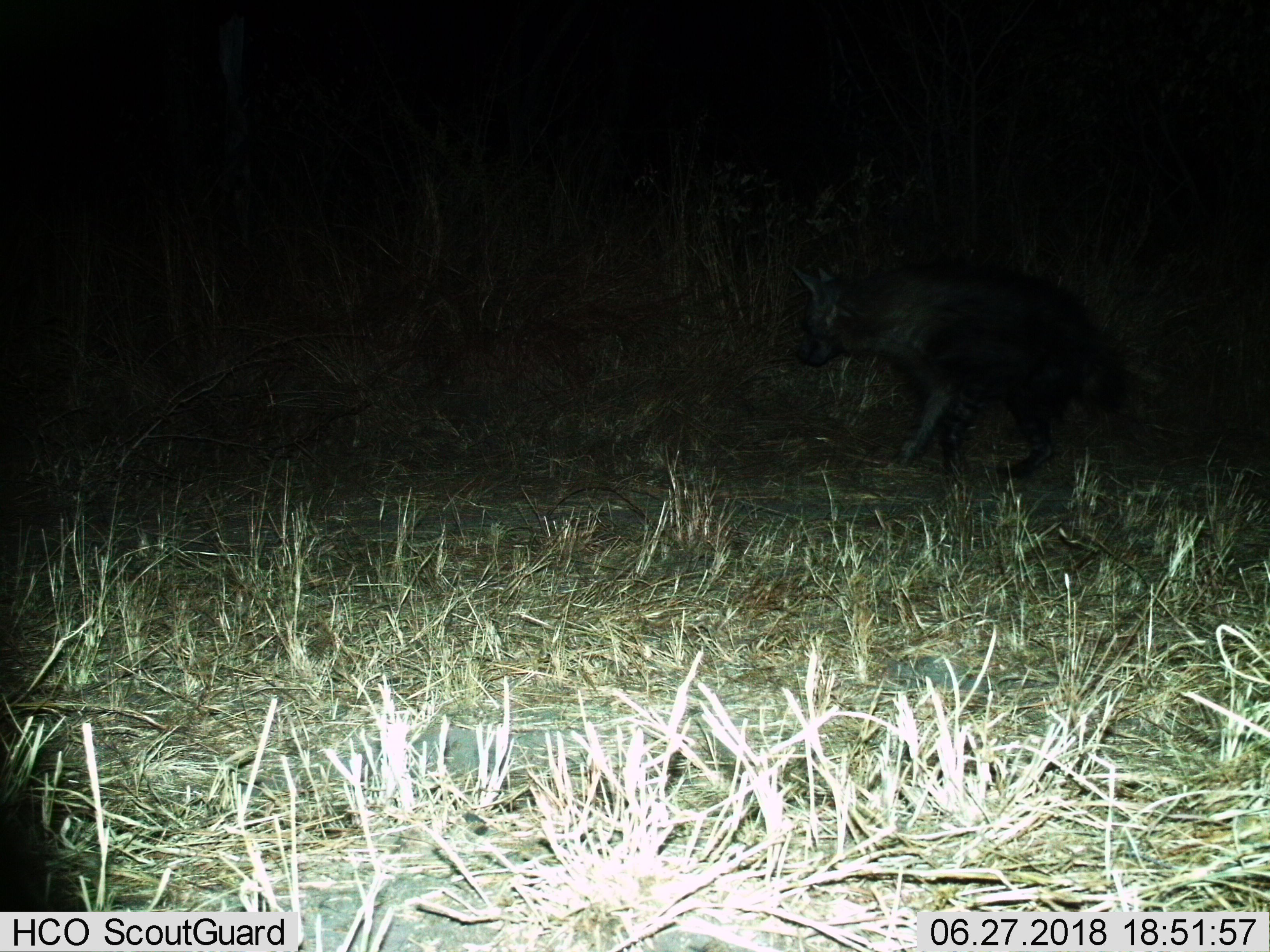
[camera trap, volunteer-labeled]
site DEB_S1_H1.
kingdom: Animalia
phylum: Chordata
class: Mammalia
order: Carnivora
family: Hyaenidae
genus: Parahyaena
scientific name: Parahyaena brunnea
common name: brown hyena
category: hyenabrown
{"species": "hyenabrown (brown hyena) (Parahyaena brunnea)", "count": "1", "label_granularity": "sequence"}